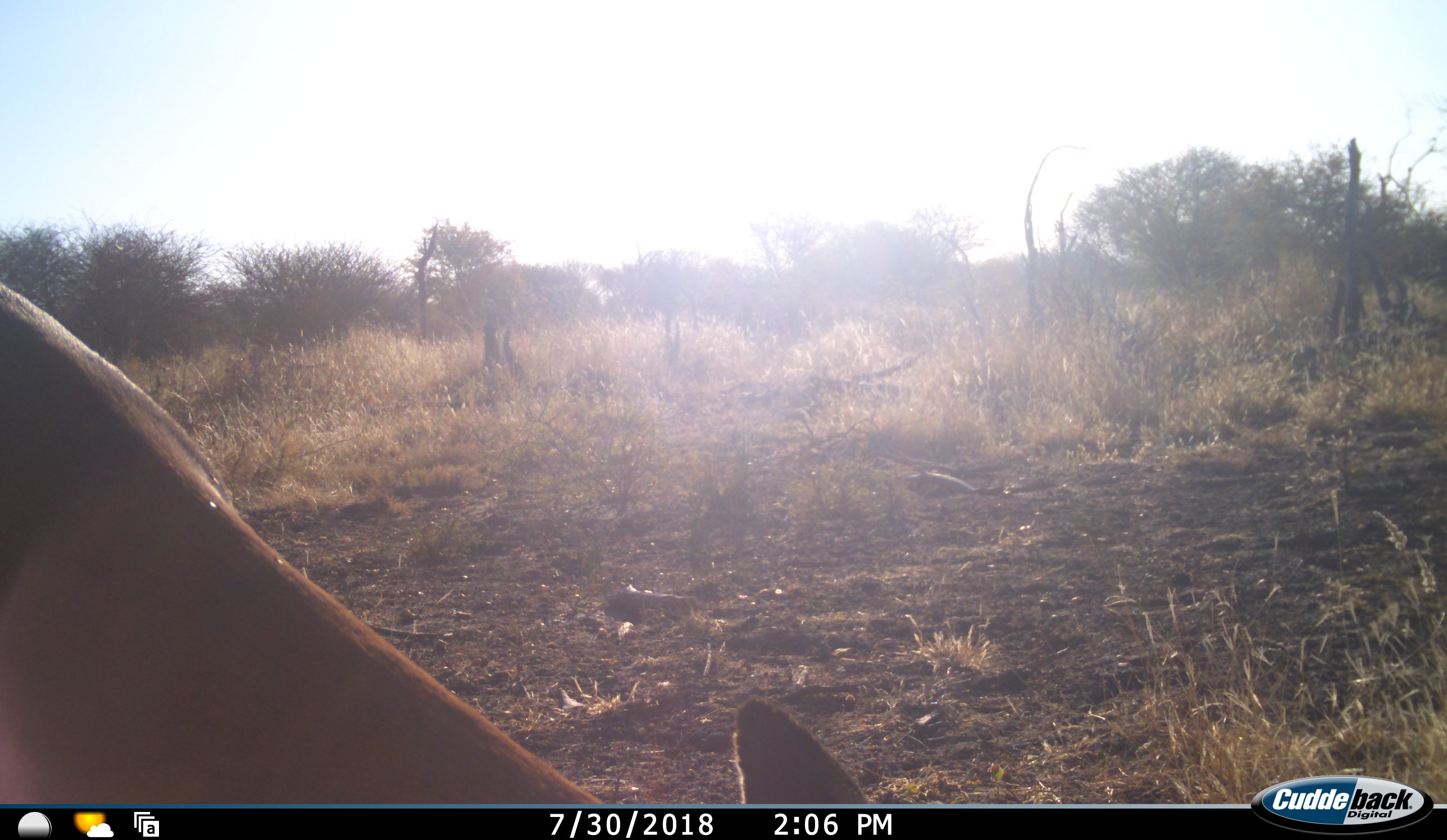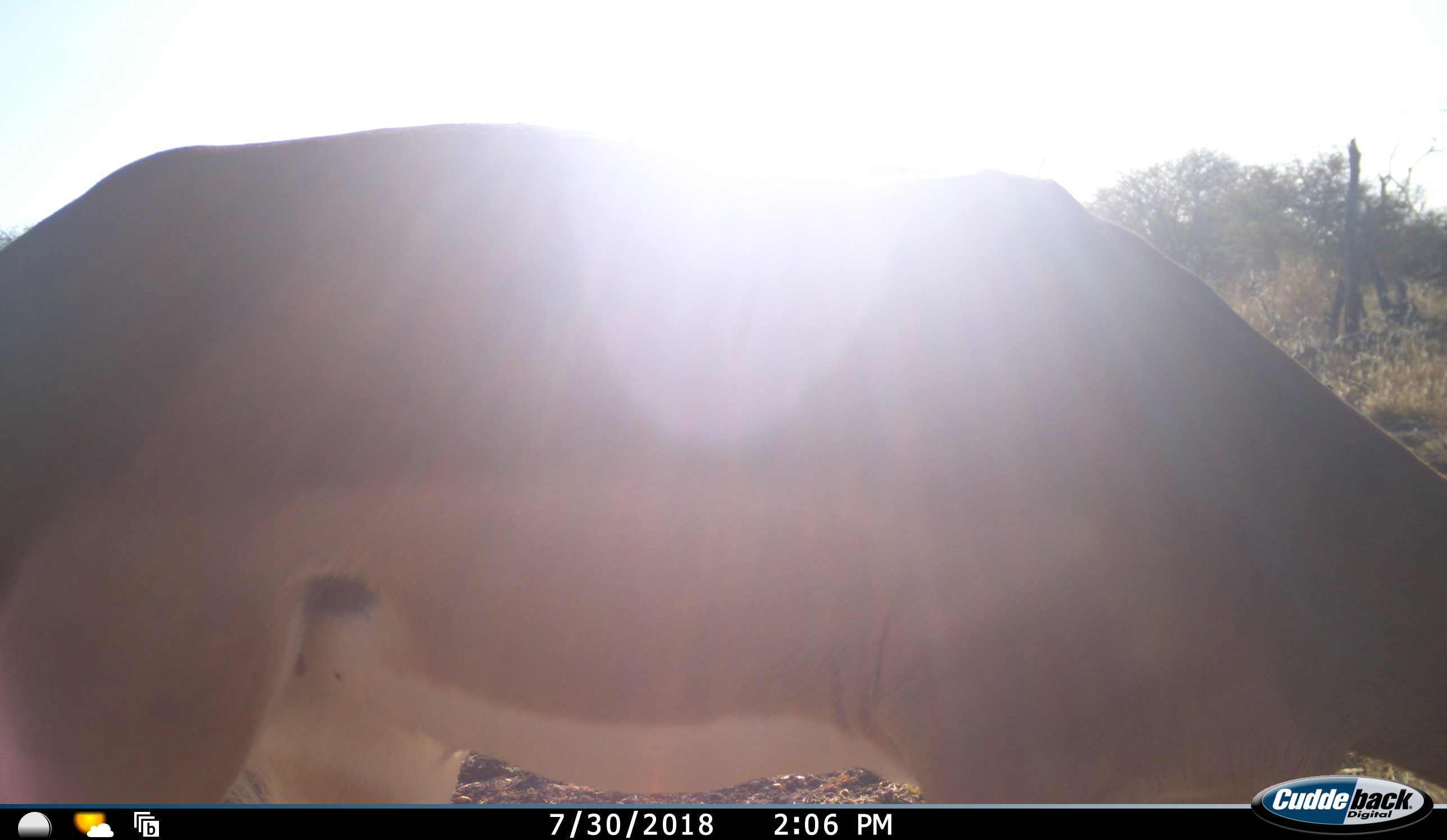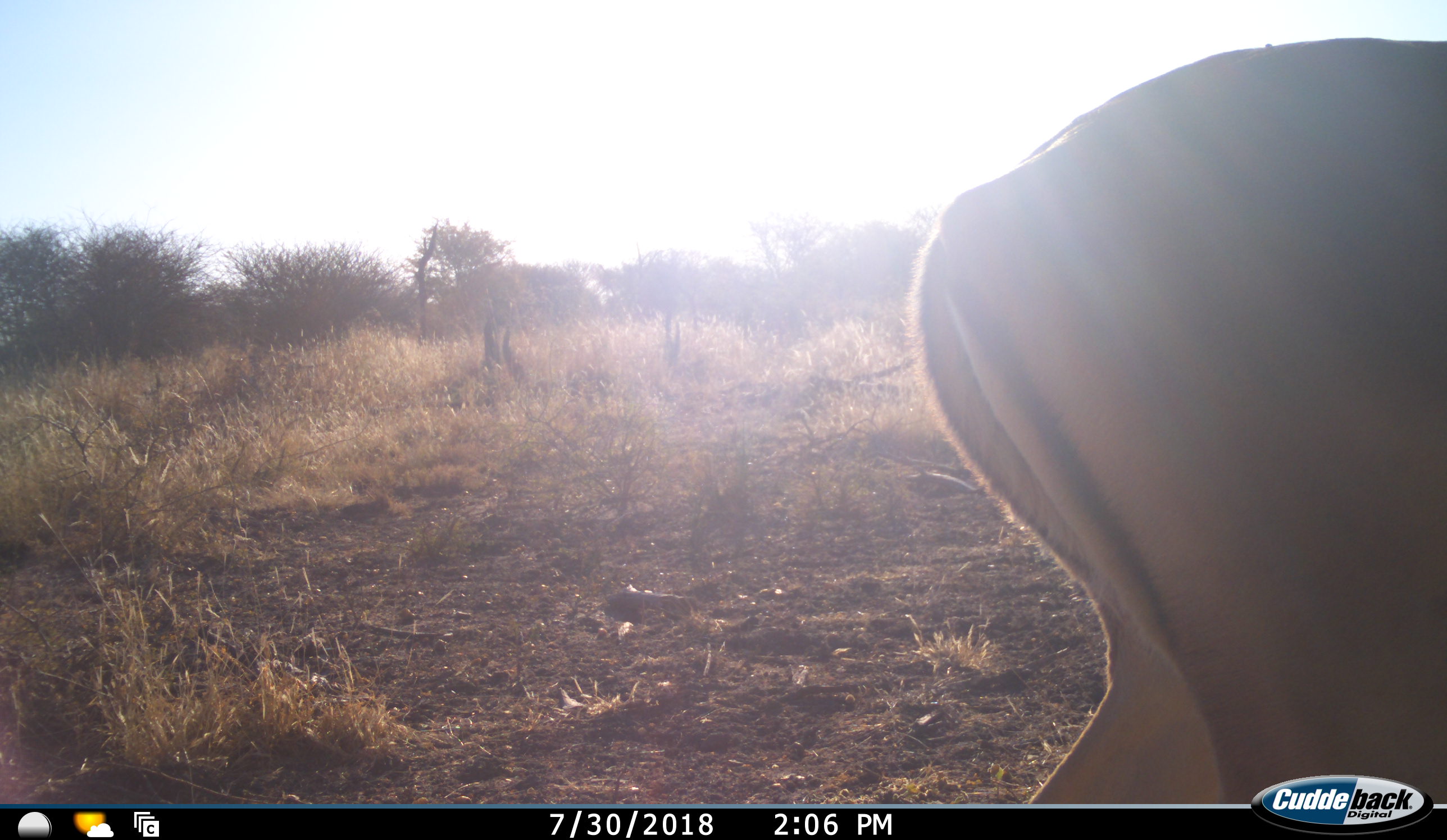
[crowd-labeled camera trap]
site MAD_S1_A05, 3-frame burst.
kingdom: Animalia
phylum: Chordata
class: Mammalia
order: Artiodactyla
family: Bovidae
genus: Aepyceros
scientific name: Aepyceros melampus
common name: impala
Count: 1.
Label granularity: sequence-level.